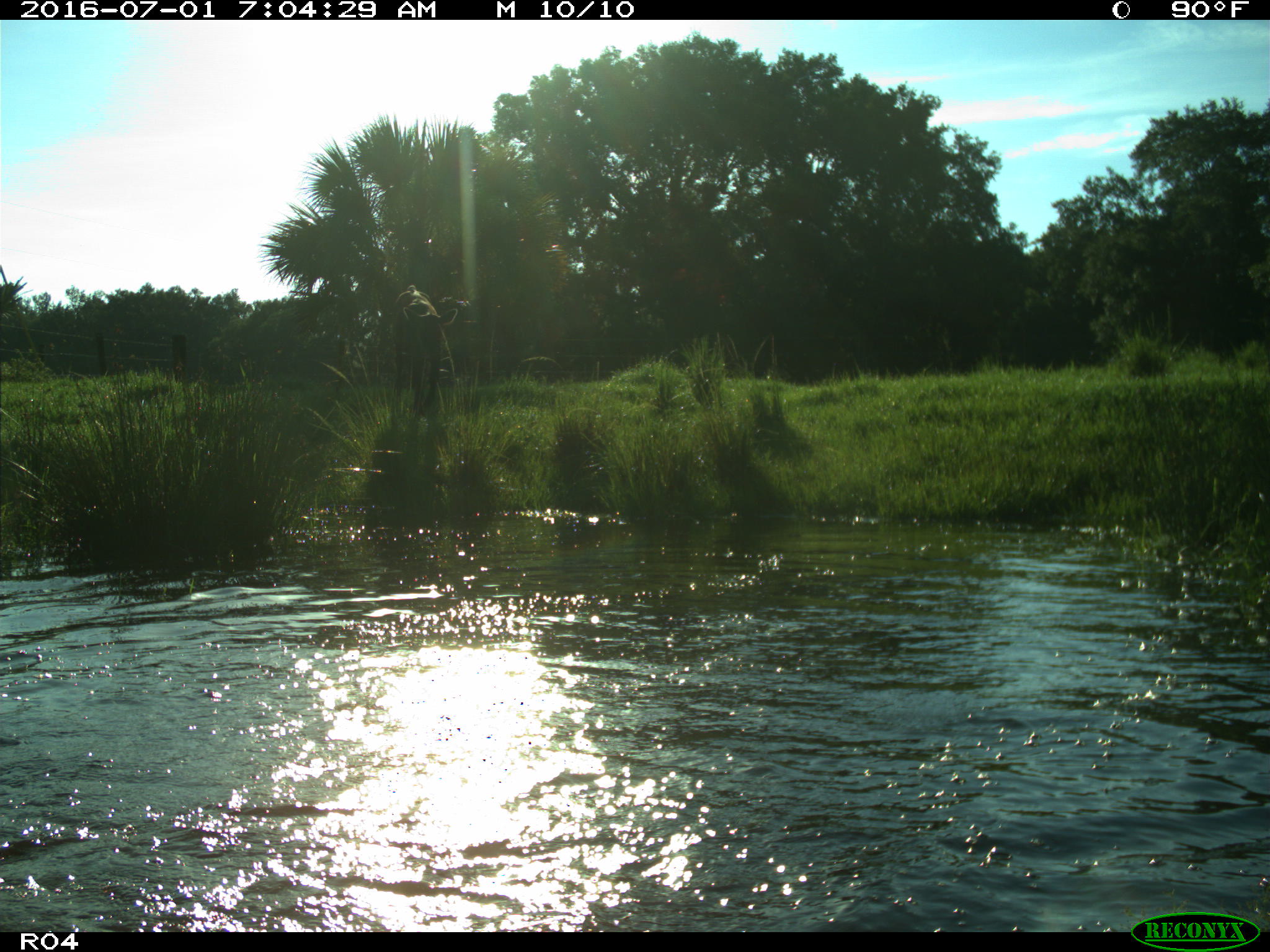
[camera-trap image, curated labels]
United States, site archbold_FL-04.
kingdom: Animalia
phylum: Chordata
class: Mammalia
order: Artiodactyla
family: Bovidae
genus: Bos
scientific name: Bos taurus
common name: domestic cow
Bos taurus (domestic cow).